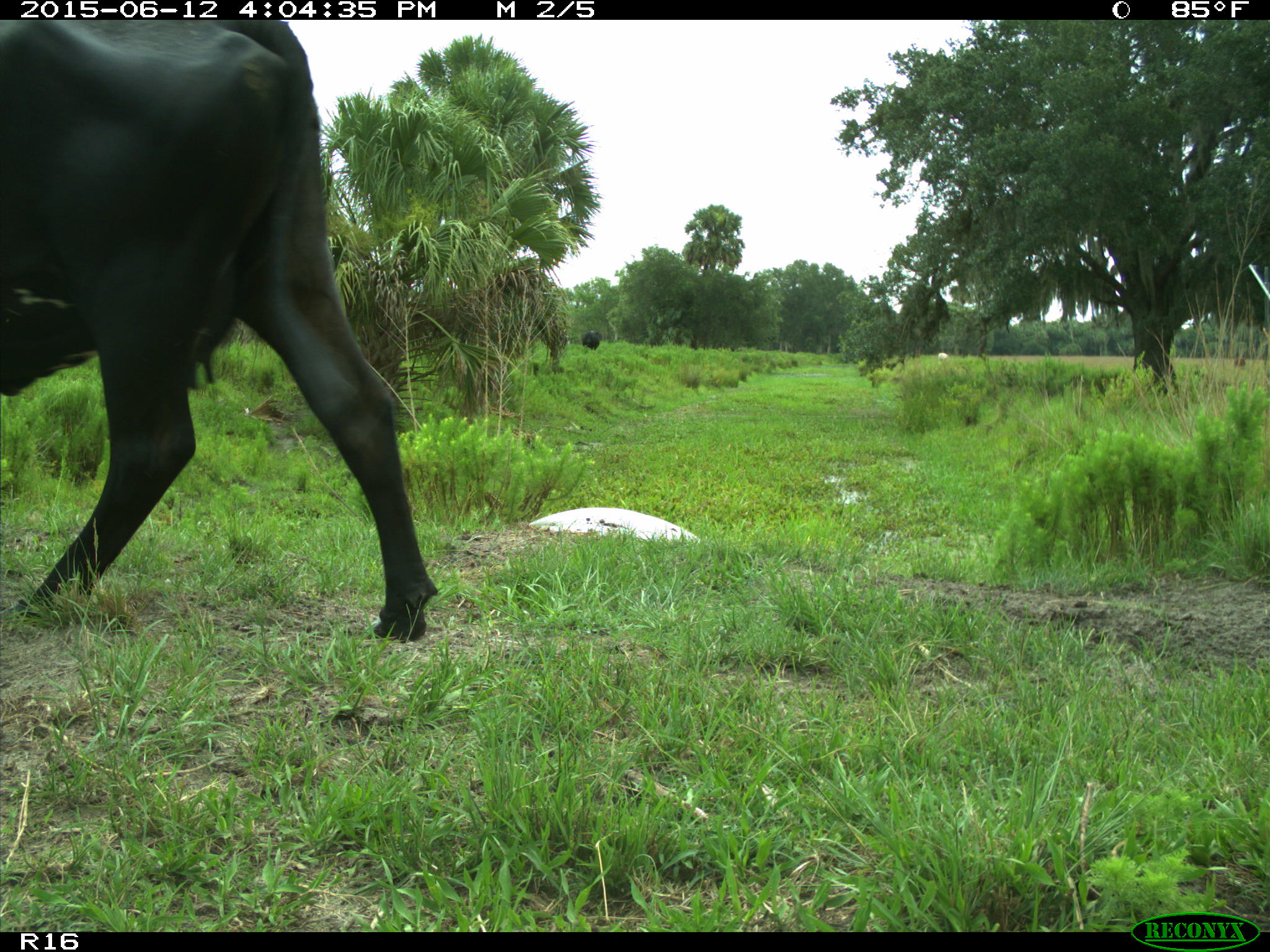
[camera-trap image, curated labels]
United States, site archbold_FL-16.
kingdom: Animalia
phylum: Chordata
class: Mammalia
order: Artiodactyla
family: Bovidae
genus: Bos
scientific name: Bos taurus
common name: domestic cow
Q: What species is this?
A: Bos taurus (domestic cow).